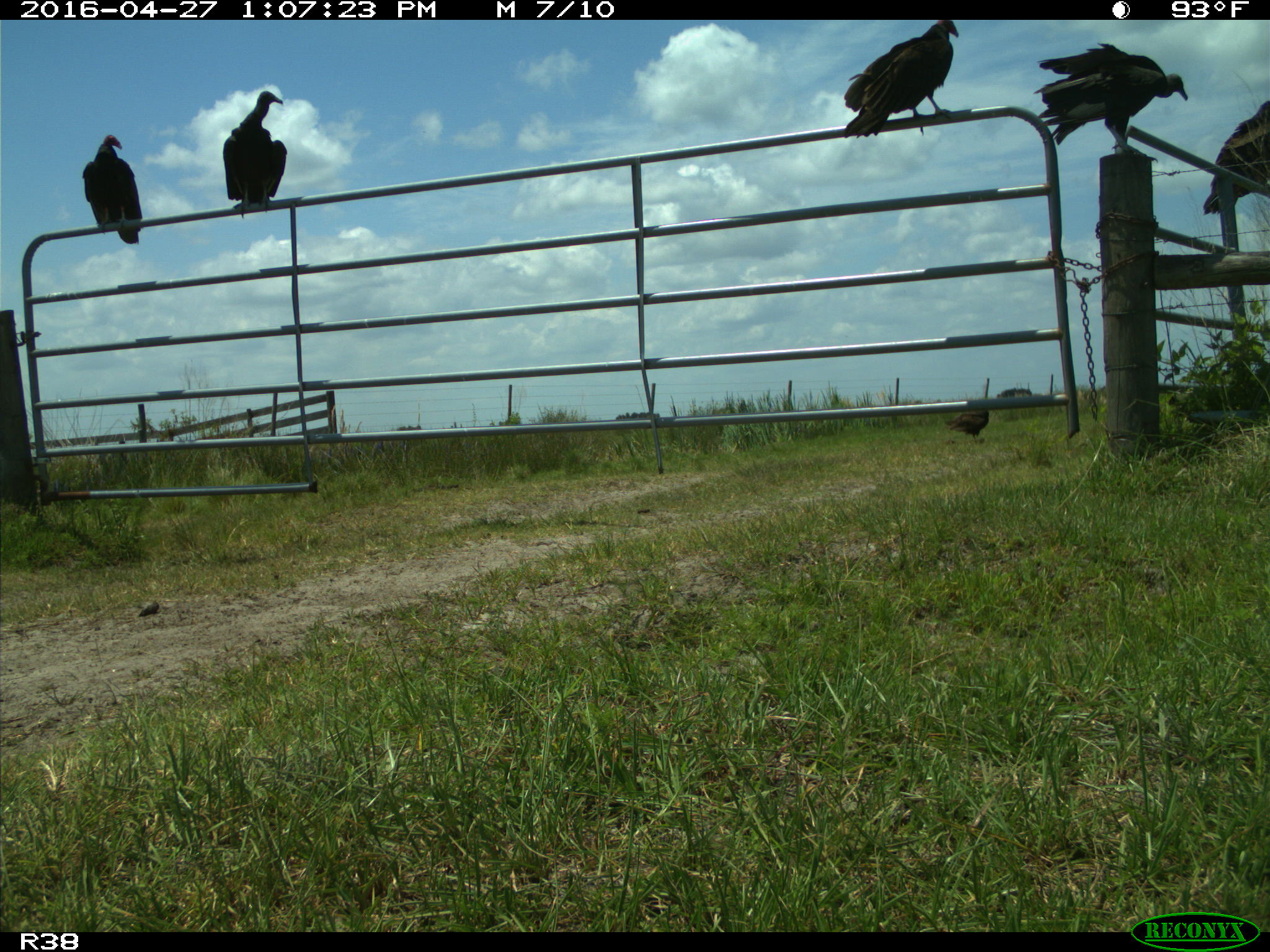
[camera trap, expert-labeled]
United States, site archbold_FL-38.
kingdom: Animalia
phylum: Chordata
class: Aves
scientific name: Aves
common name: birds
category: unidentified bird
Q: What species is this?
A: Unidentified bird (birds) (Aves).